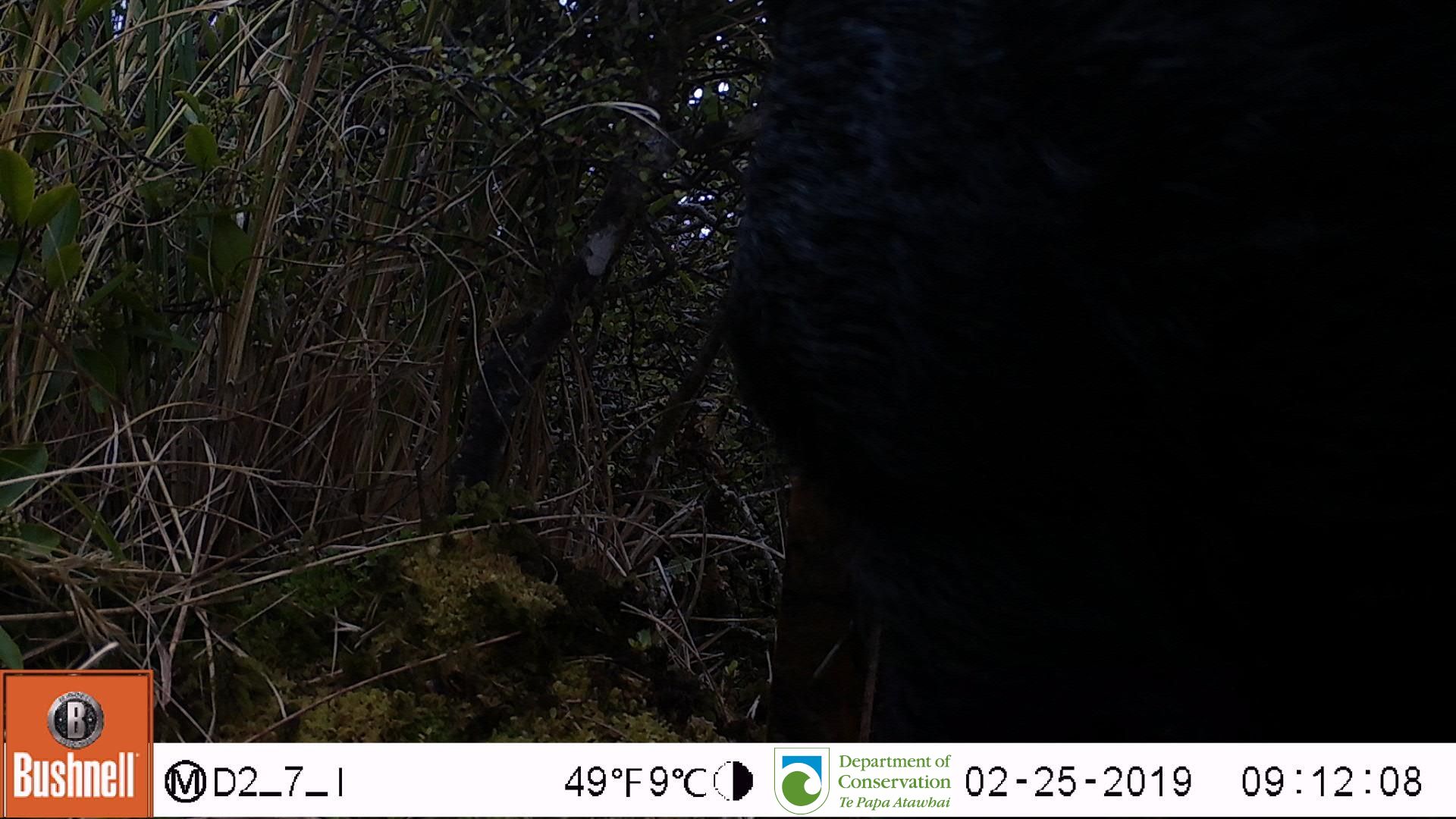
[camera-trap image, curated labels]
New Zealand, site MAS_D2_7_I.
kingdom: Animalia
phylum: Chordata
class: Mammalia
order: Artiodactyla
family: Suidae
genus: Sus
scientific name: Sus scrofa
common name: pig